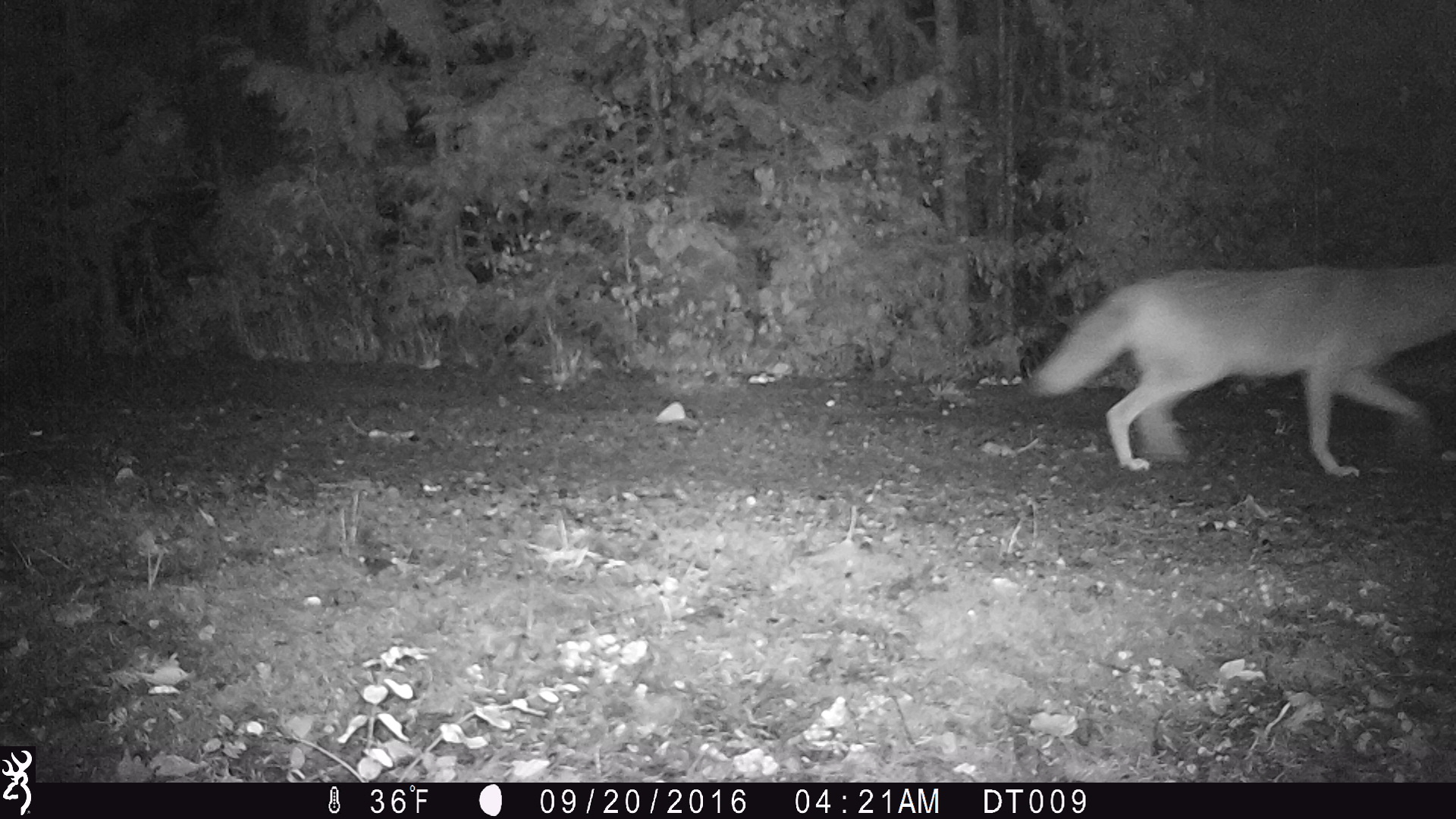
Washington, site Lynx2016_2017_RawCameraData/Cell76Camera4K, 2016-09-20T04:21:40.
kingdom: Animalia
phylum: Chordata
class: Mammalia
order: Carnivora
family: Canidae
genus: Canis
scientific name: Canis latrans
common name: coyote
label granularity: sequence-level